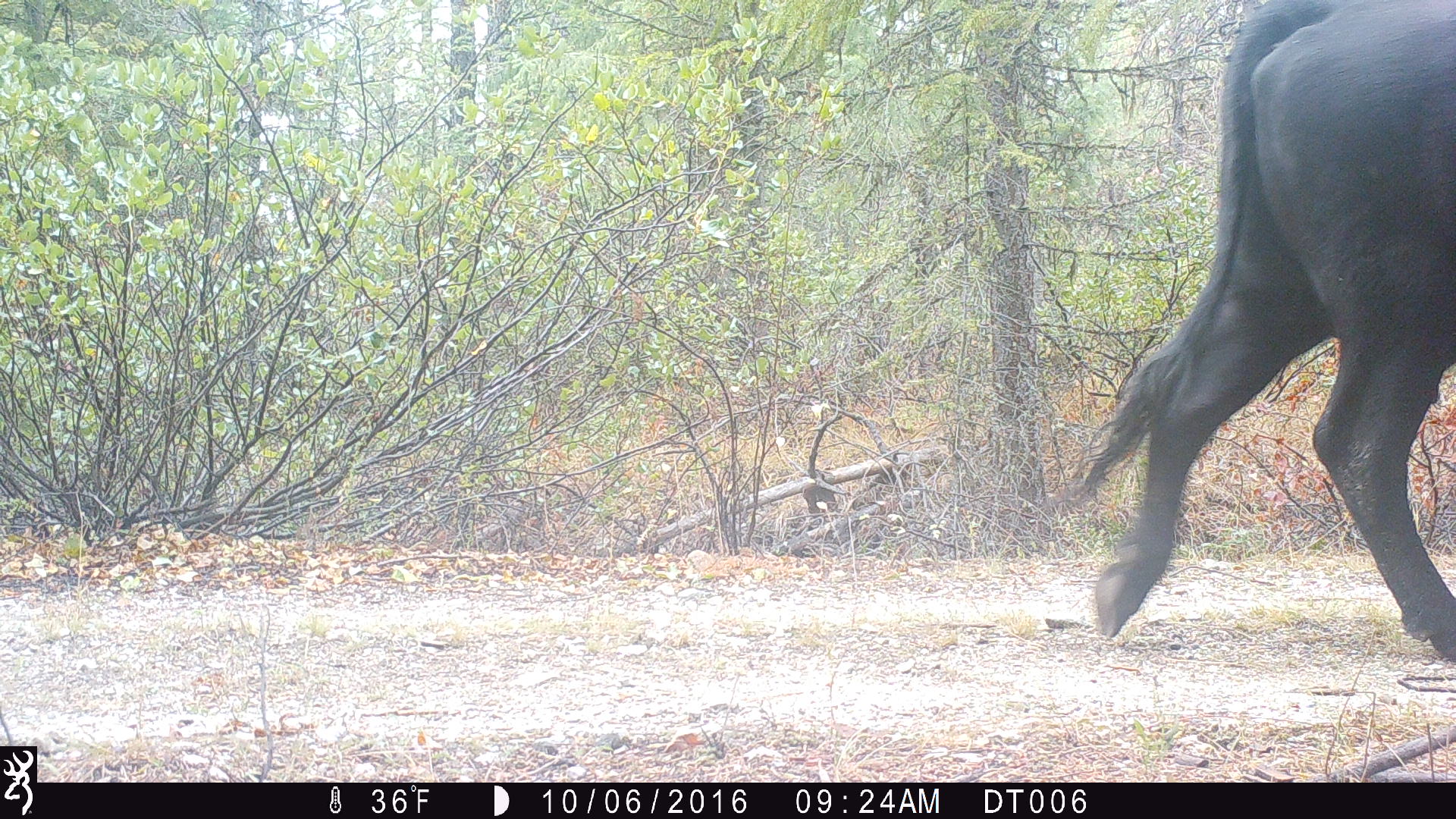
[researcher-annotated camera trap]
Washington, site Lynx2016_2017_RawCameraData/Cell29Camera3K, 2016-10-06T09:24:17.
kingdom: Animalia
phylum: Chordata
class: Mammalia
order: Artiodactyla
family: Bovidae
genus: Bos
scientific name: Bos taurus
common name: domestic cattle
Domestic cattle (Bos taurus). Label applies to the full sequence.